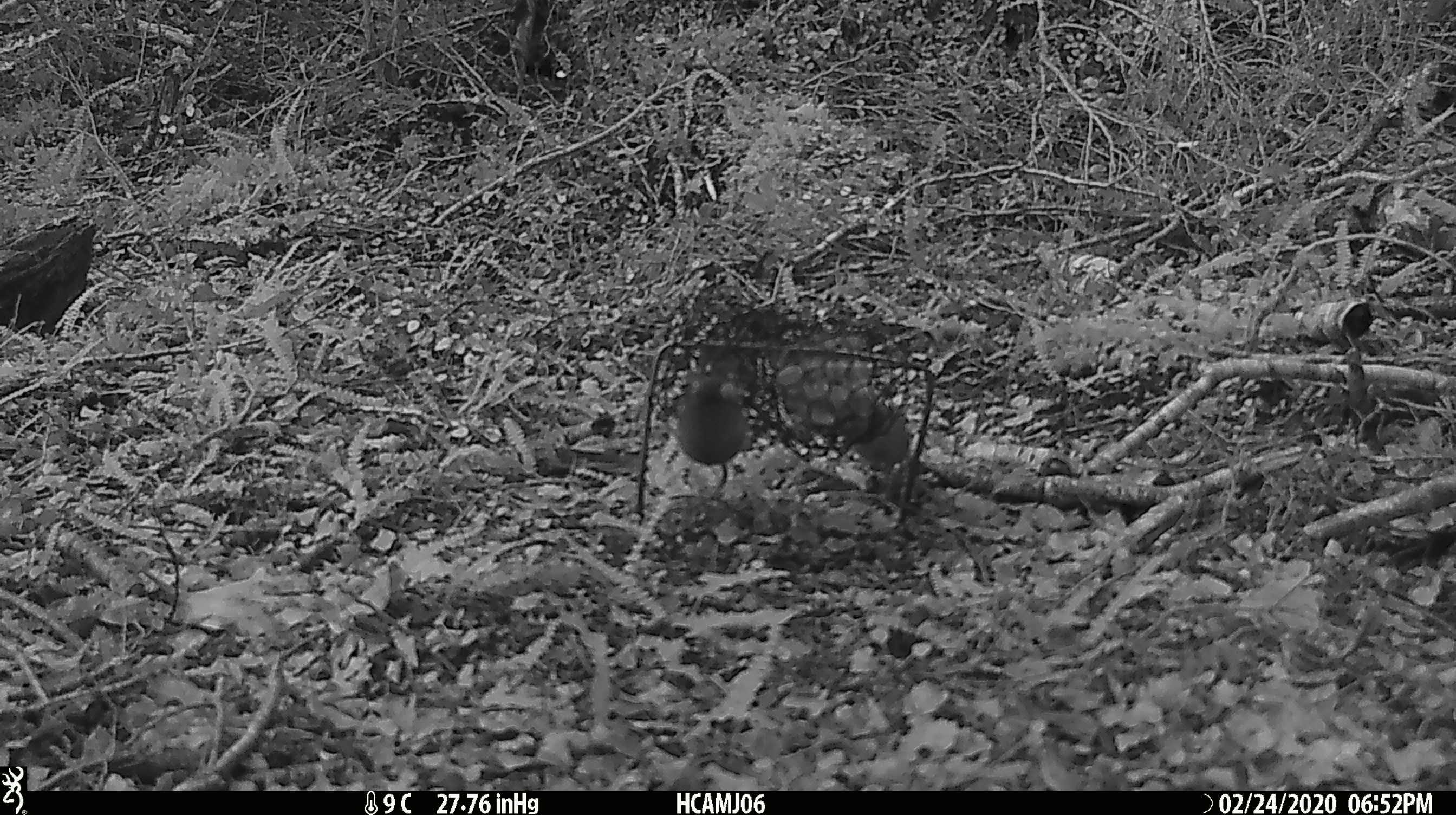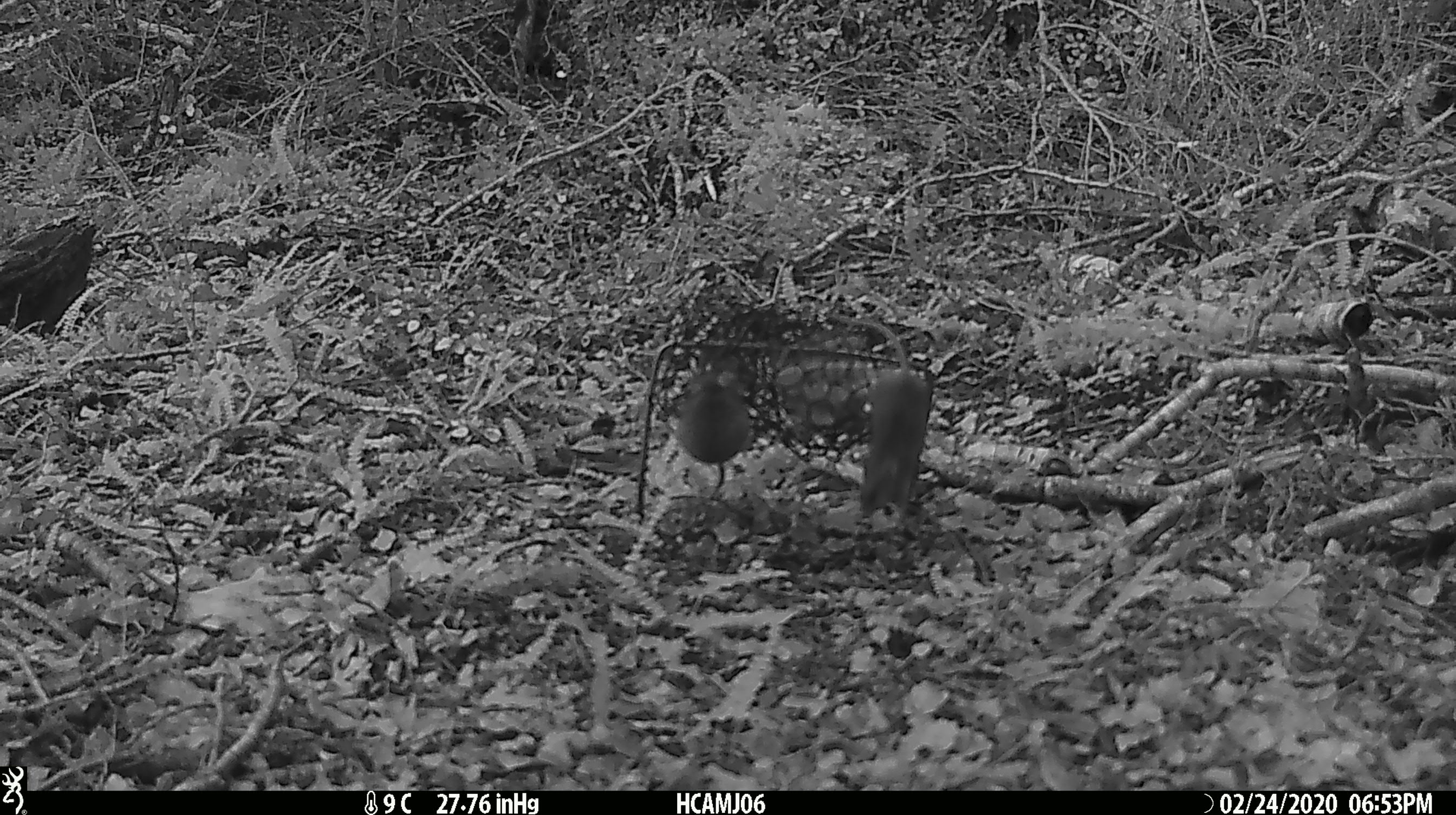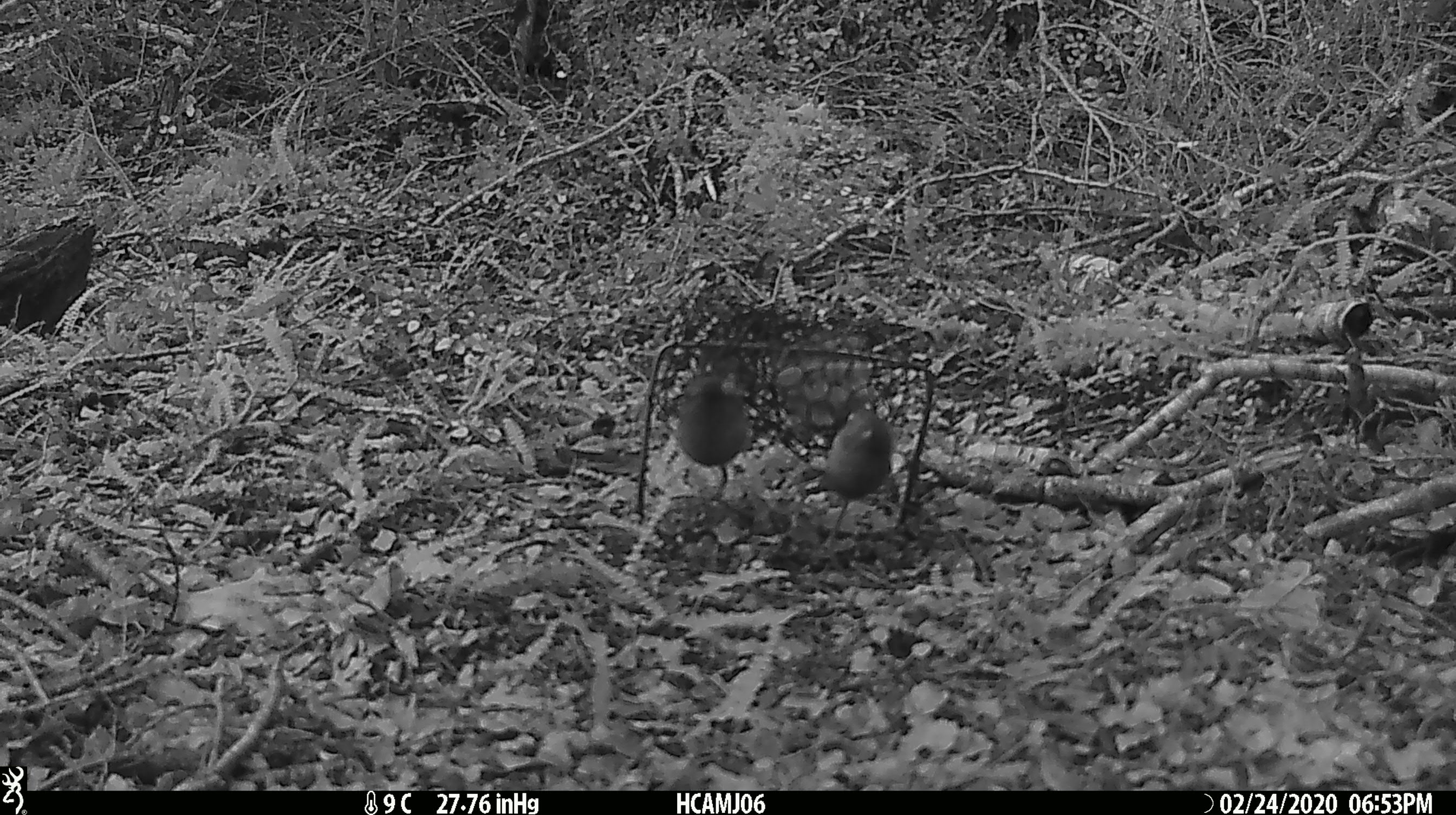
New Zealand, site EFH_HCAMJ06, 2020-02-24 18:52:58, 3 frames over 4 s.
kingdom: Animalia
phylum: Chordata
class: Mammalia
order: Rodentia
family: Muridae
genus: Mus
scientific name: Mus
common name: mouse